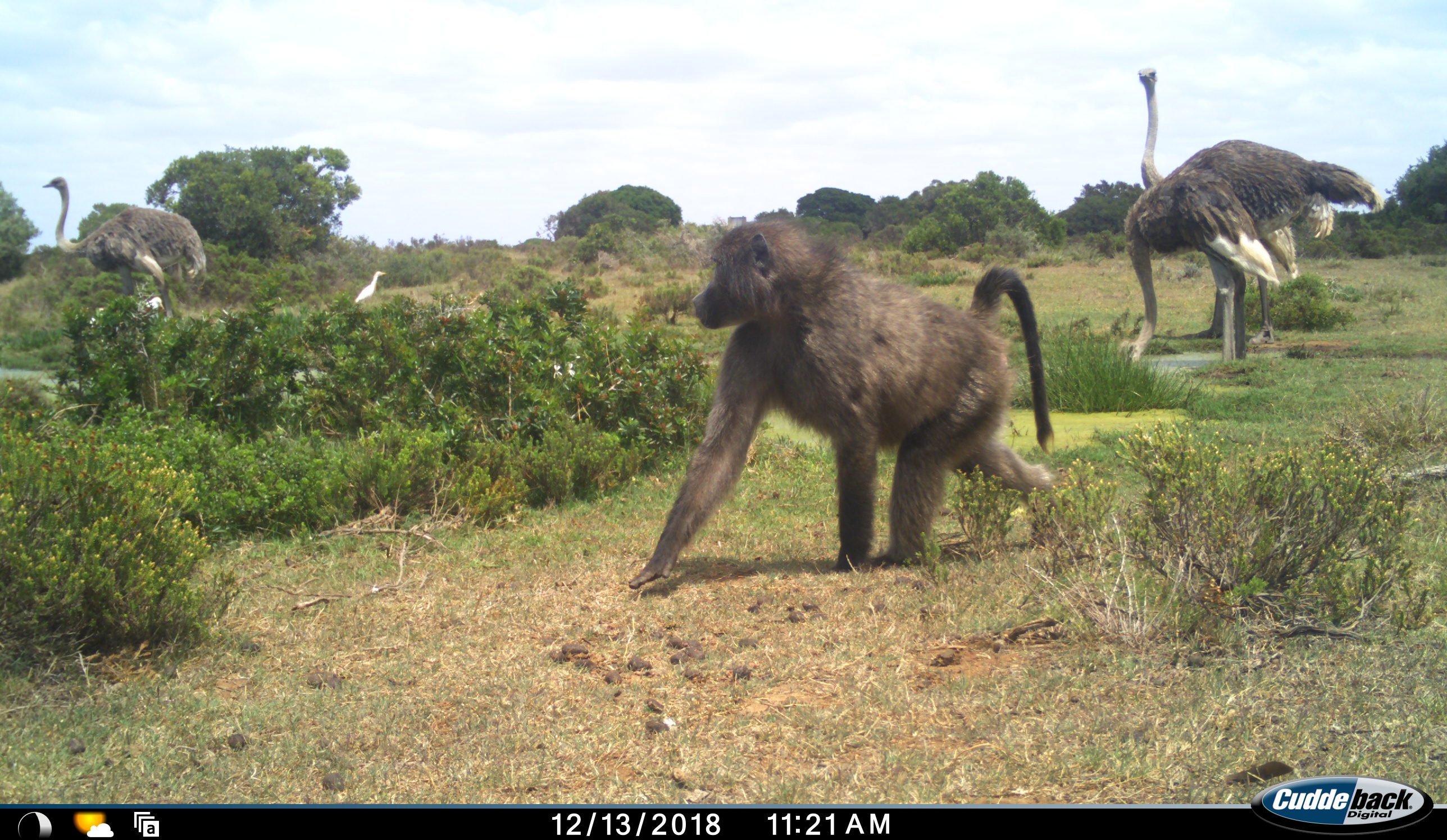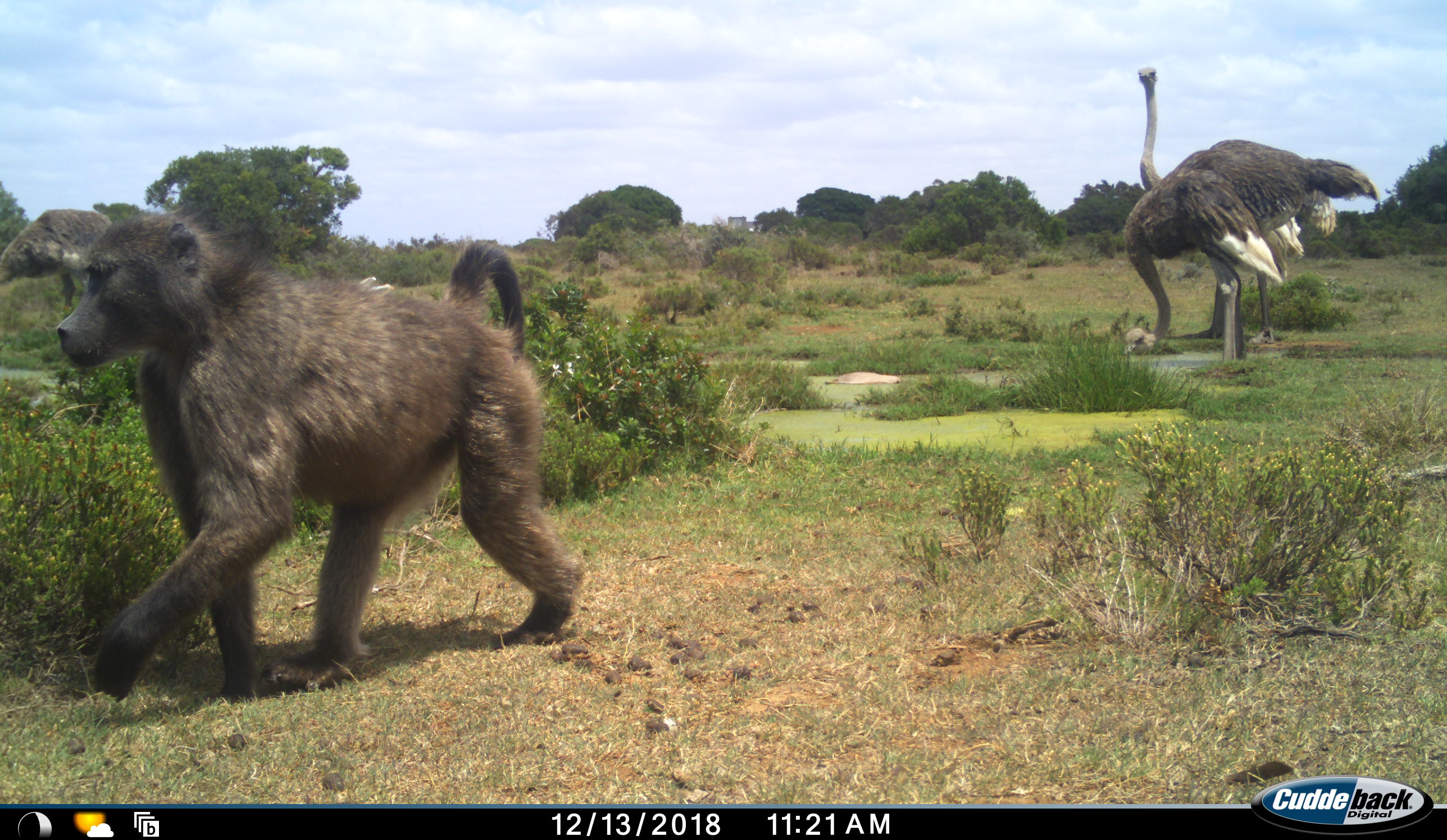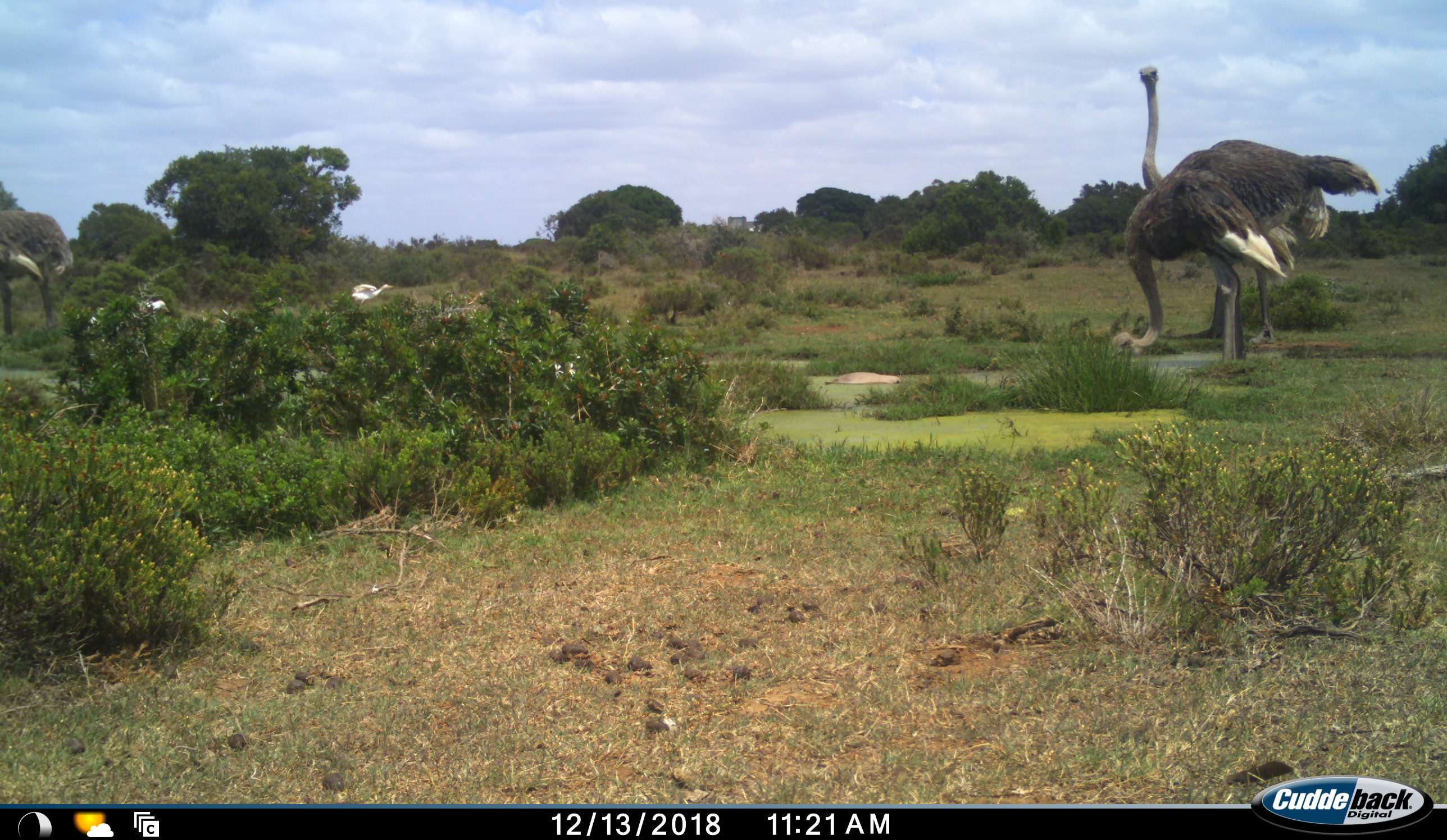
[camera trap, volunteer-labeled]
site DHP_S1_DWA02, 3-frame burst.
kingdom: Animalia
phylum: Chordata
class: Mammalia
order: Primates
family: Cercopithecidae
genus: Papio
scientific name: Papio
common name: baboon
Baboon (Papio), count 1. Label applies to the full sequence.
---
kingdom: Animalia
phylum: Chordata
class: Aves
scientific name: Aves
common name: bird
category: birdother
Birdother (bird) (Aves), count 2. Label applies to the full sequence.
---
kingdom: Animalia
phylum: Chordata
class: Aves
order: Struthioniformes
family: Struthionidae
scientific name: Struthionidae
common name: ostrich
Ostrich (Struthionidae), count 3. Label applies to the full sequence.